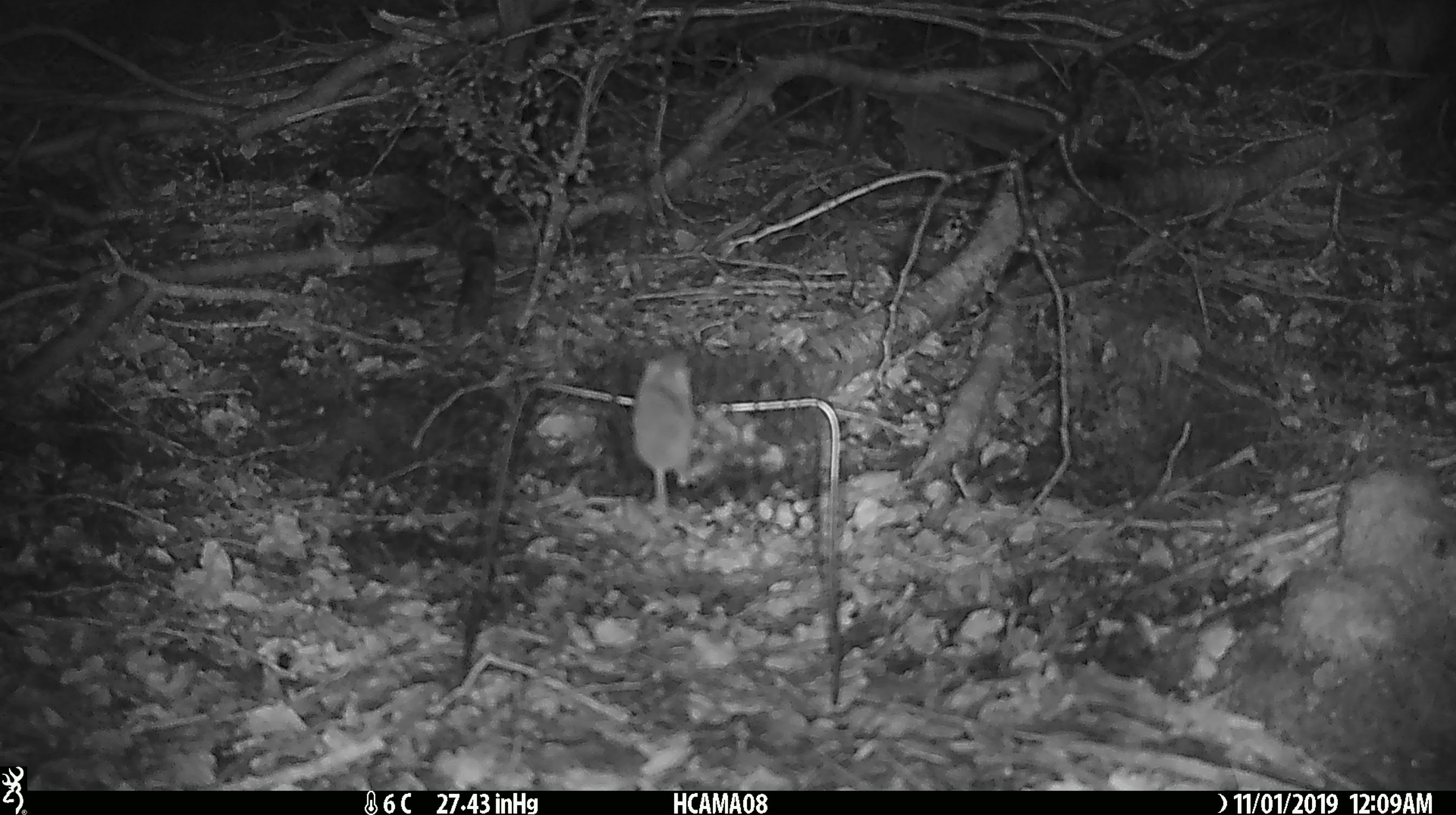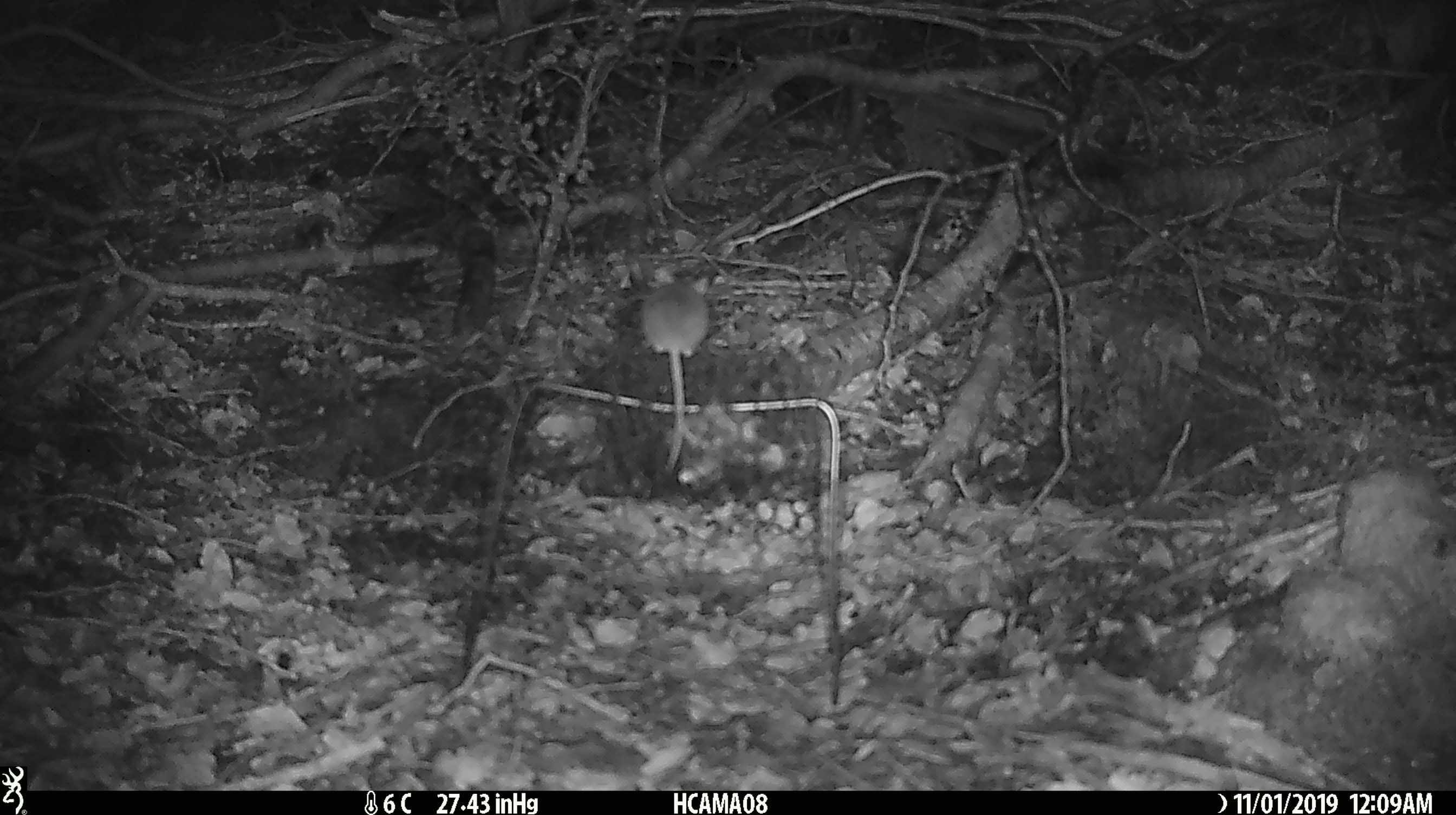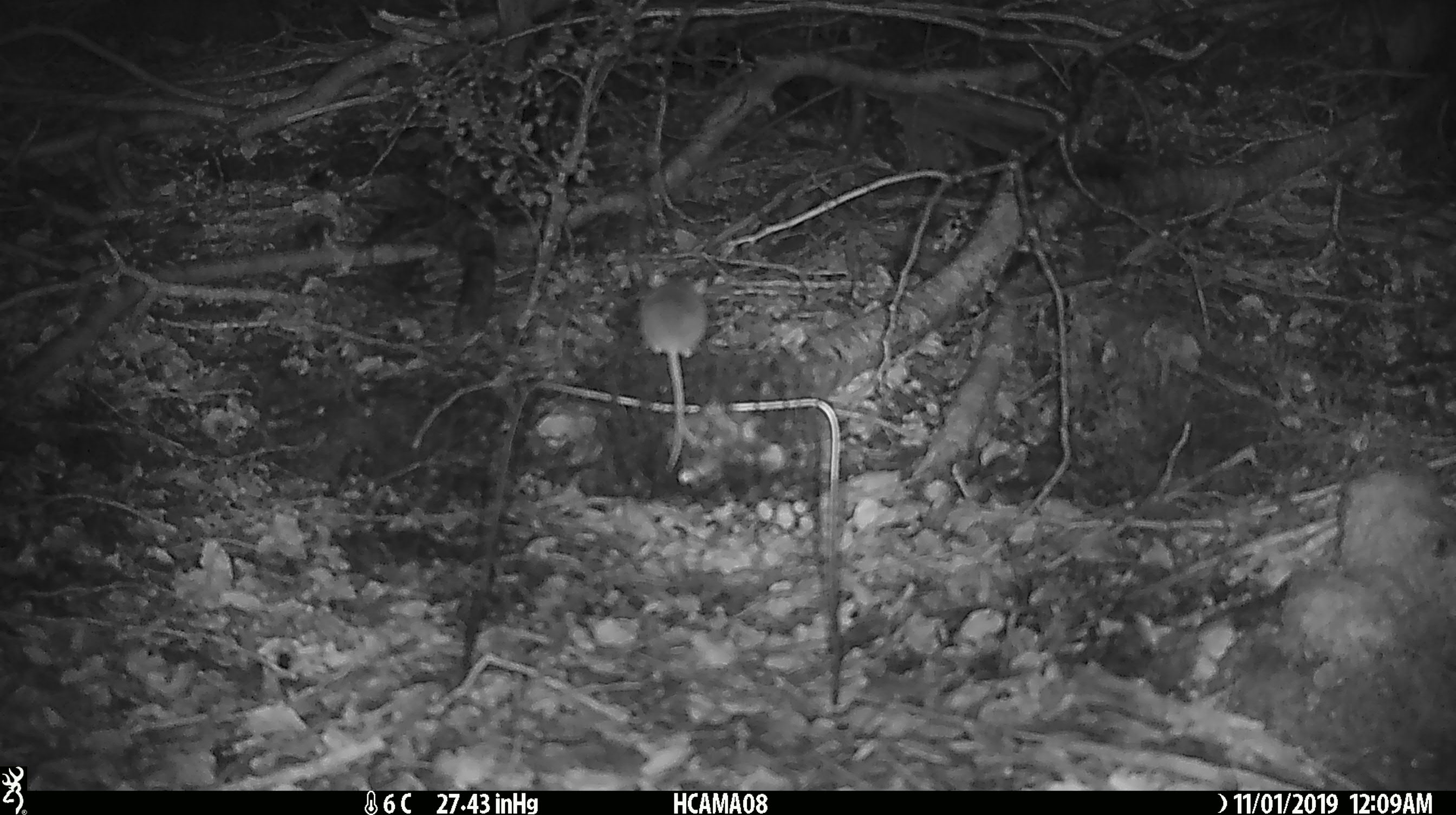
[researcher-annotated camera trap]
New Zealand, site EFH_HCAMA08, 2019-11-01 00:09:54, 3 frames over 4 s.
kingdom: Animalia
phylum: Chordata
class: Mammalia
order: Rodentia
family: Muridae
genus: Mus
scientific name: Mus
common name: mouse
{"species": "mouse (Mus)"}